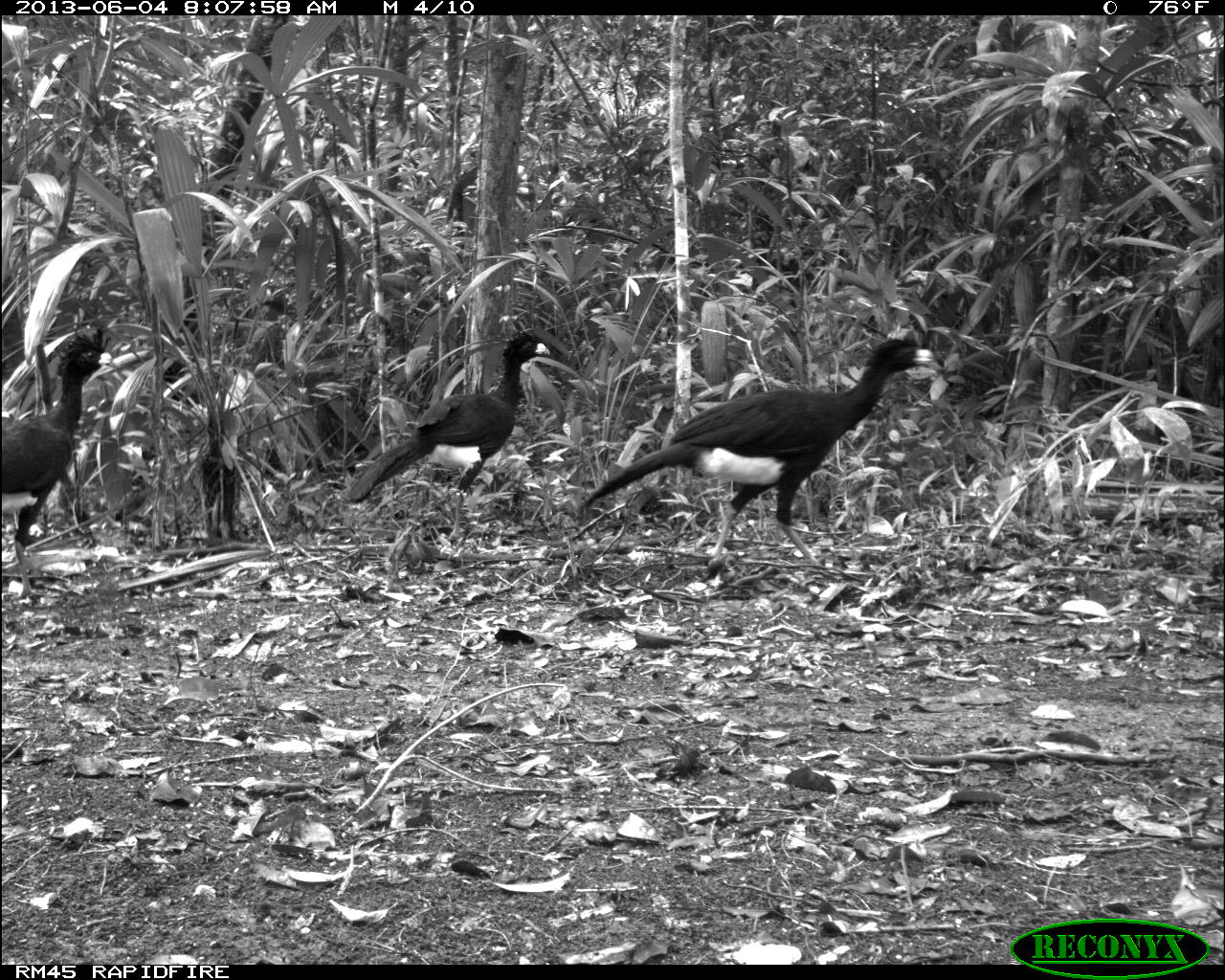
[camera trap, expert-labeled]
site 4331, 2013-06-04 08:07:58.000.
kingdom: Animalia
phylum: Chordata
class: Aves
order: Galliformes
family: Cracidae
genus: Crax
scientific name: Crax rubra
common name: great curassow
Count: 4.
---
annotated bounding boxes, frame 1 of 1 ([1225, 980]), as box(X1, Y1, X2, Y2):
crax rubra: box(576, 334, 934, 563); box(343, 331, 551, 540); box(0, 325, 112, 600)